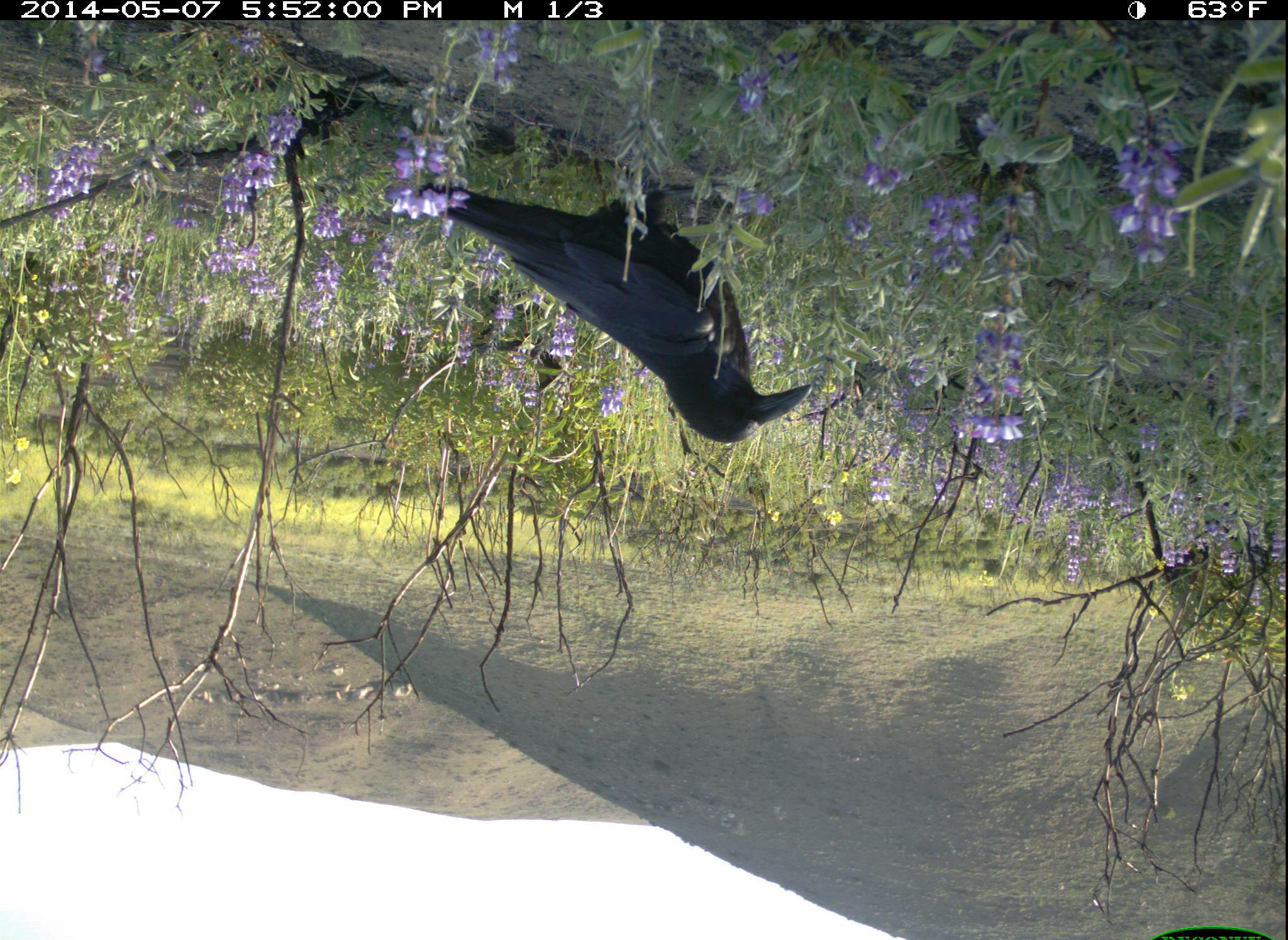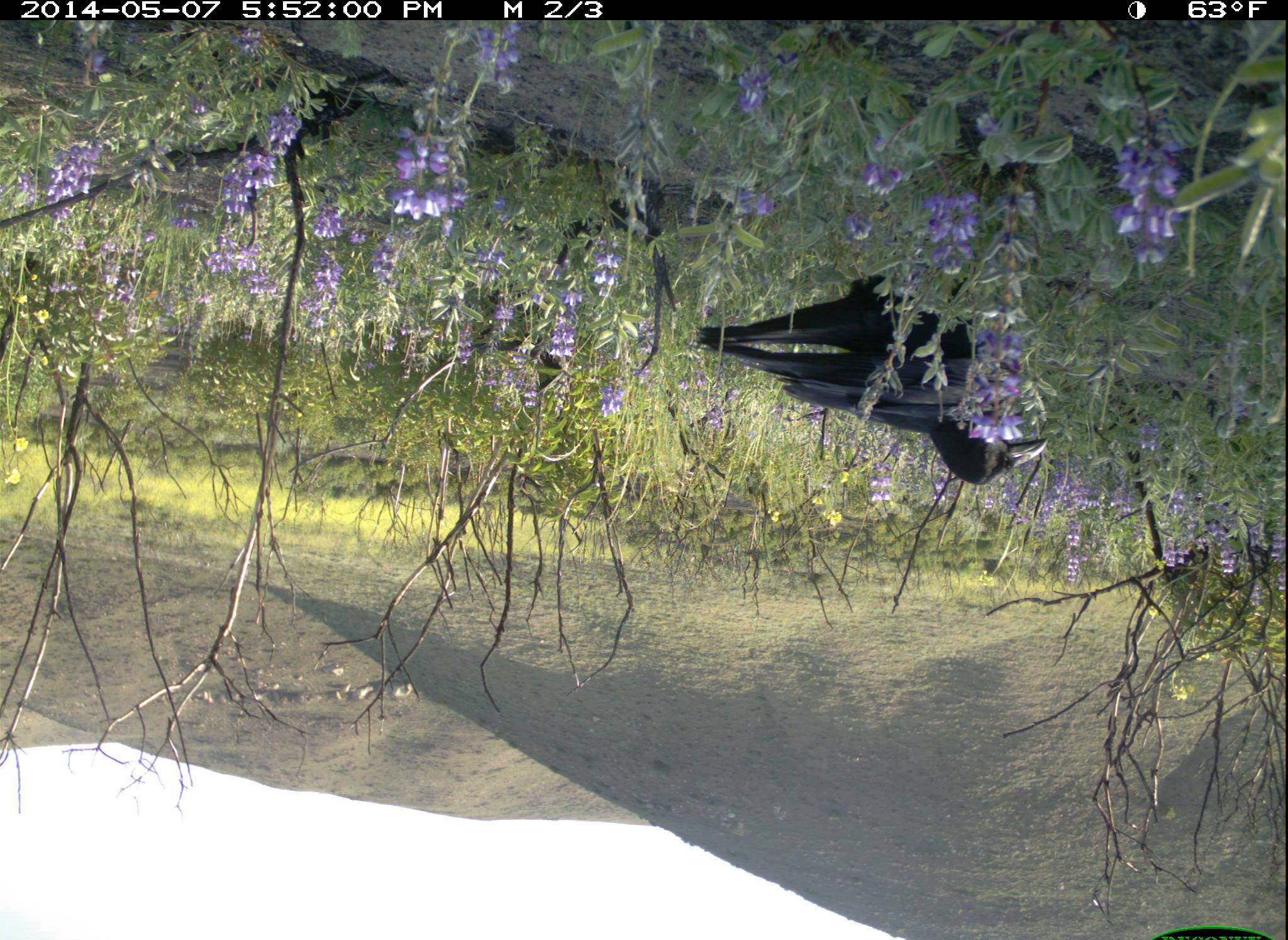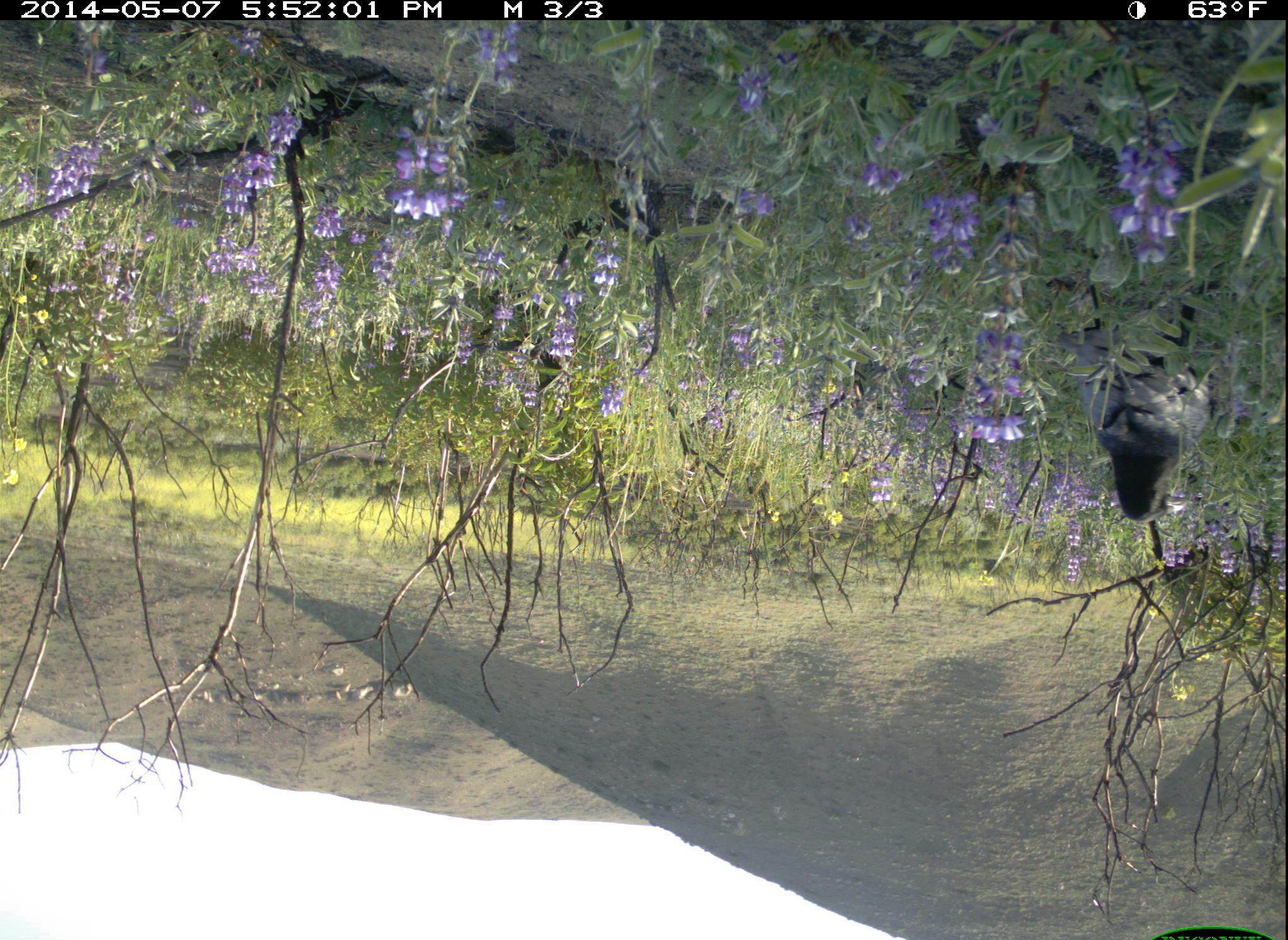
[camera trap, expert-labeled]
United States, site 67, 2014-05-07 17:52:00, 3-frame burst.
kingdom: Animalia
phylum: Chordata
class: Aves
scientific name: Aves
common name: bird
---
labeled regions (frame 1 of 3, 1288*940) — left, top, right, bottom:
bird: 413, 150, 821, 446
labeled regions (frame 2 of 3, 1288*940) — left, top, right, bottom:
bird: 691, 256, 1058, 490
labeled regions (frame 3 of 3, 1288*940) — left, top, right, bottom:
bird: 1051, 272, 1212, 527